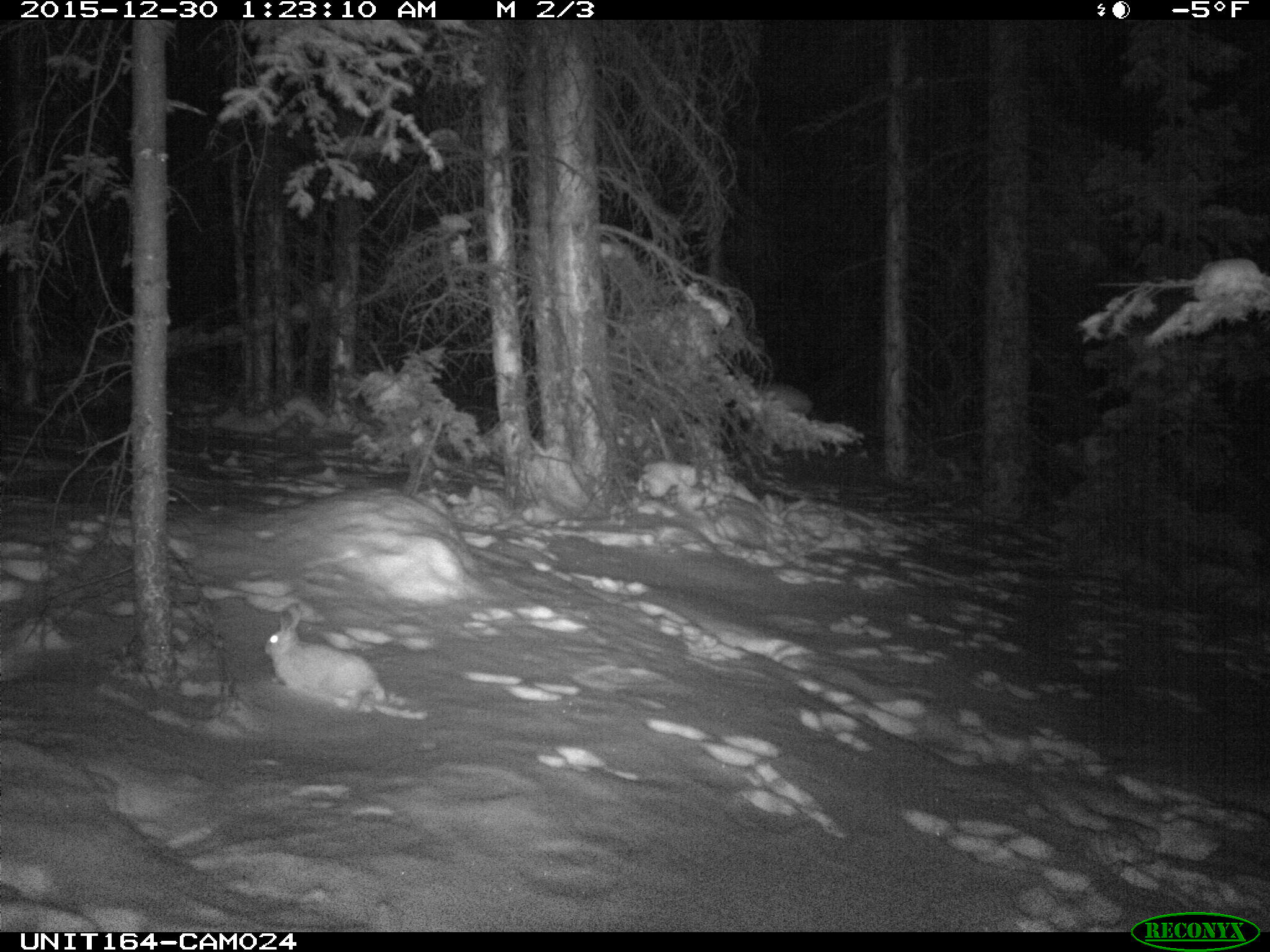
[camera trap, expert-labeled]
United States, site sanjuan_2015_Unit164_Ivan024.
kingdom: Animalia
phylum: Chordata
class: Mammalia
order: Lagomorpha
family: Leporidae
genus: Lepus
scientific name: Lepus americanus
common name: snowshoe hare